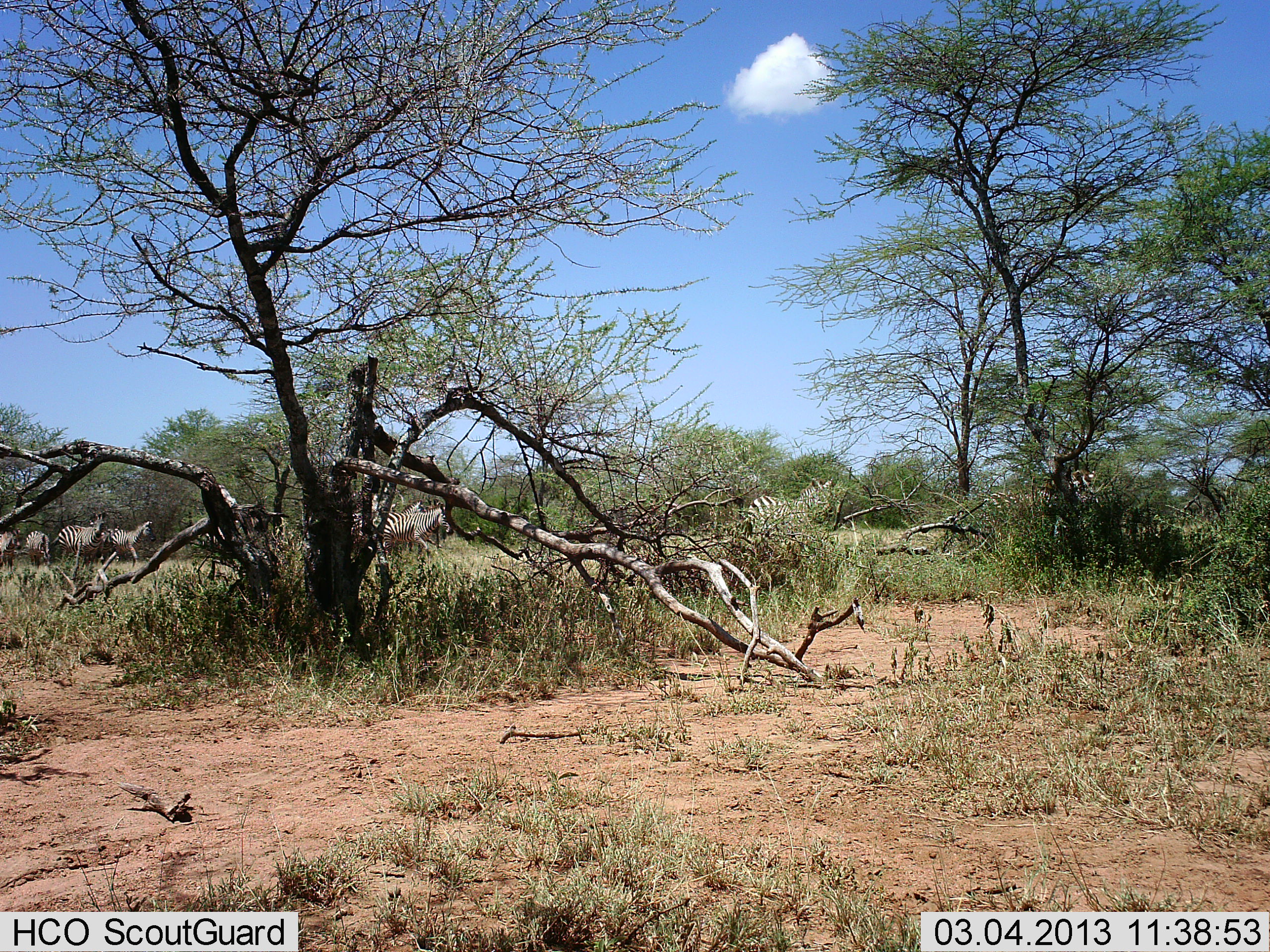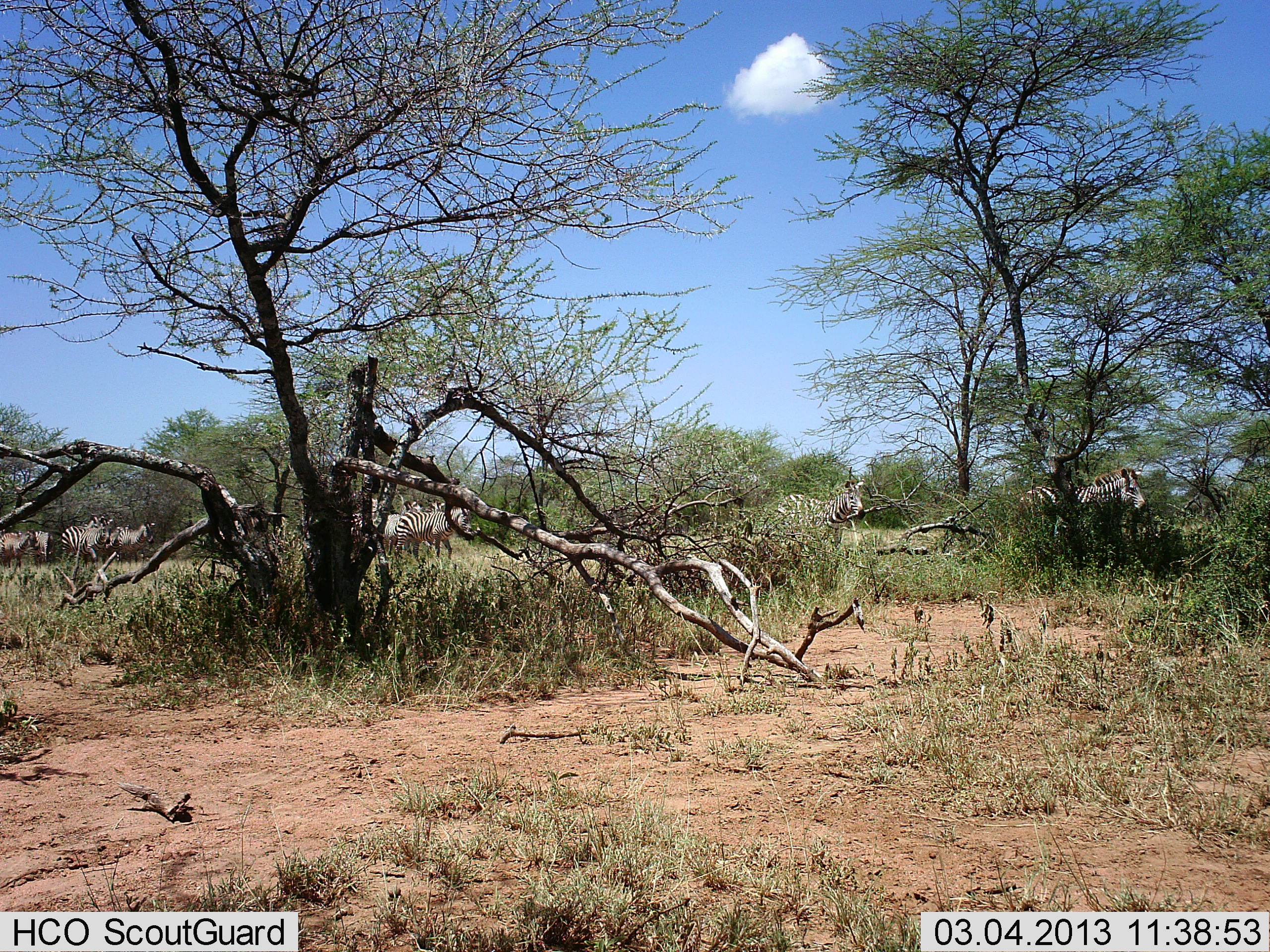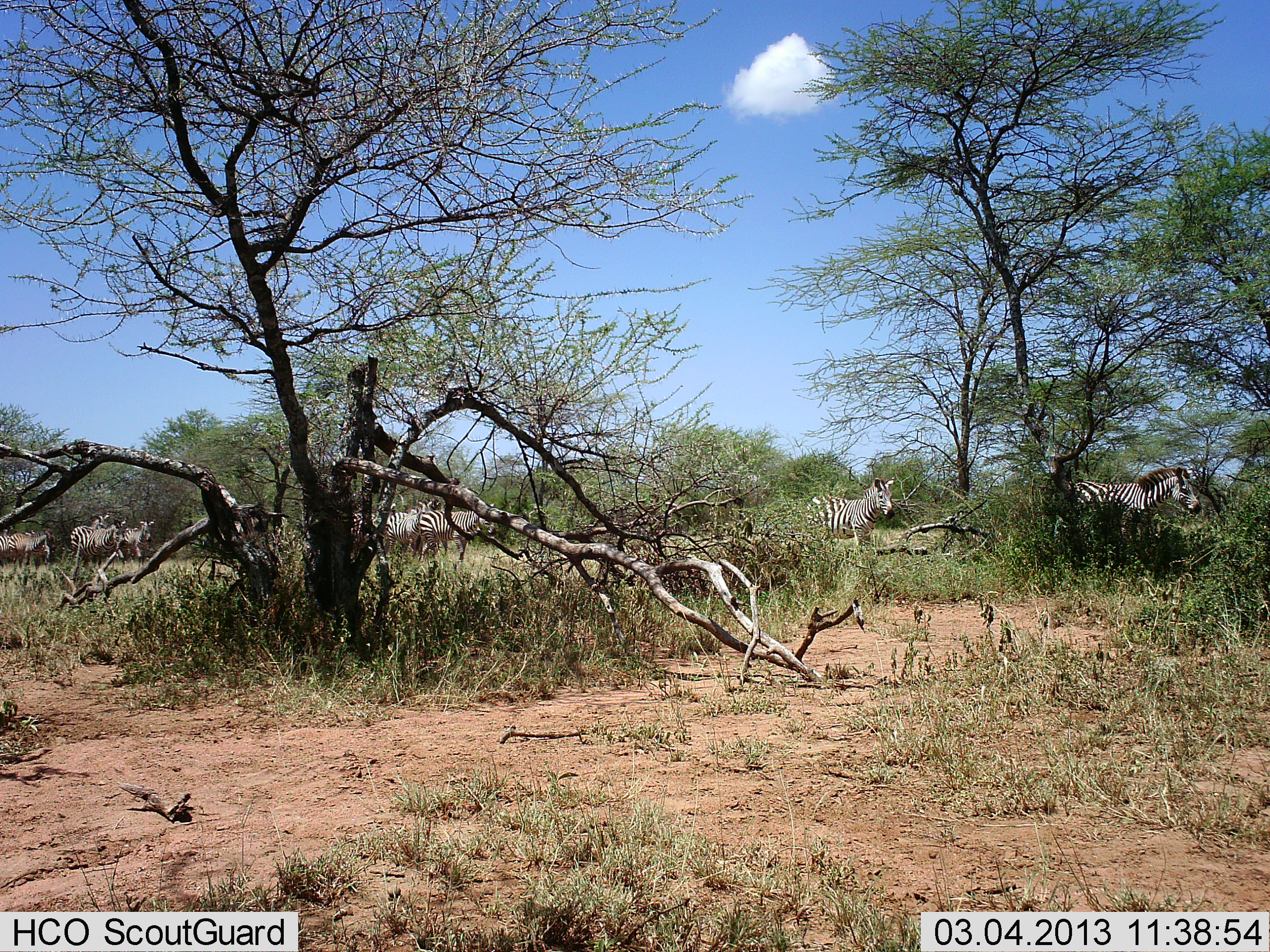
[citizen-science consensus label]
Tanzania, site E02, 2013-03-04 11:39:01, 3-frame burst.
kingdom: Animalia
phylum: Chordata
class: Mammalia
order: Perissodactyla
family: Equidae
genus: Equus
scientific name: Equus quagga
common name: plains zebra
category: zebra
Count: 8.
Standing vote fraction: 0%.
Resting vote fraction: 0%.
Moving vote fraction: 100%.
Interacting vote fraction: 0%.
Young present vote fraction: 0%.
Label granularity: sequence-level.